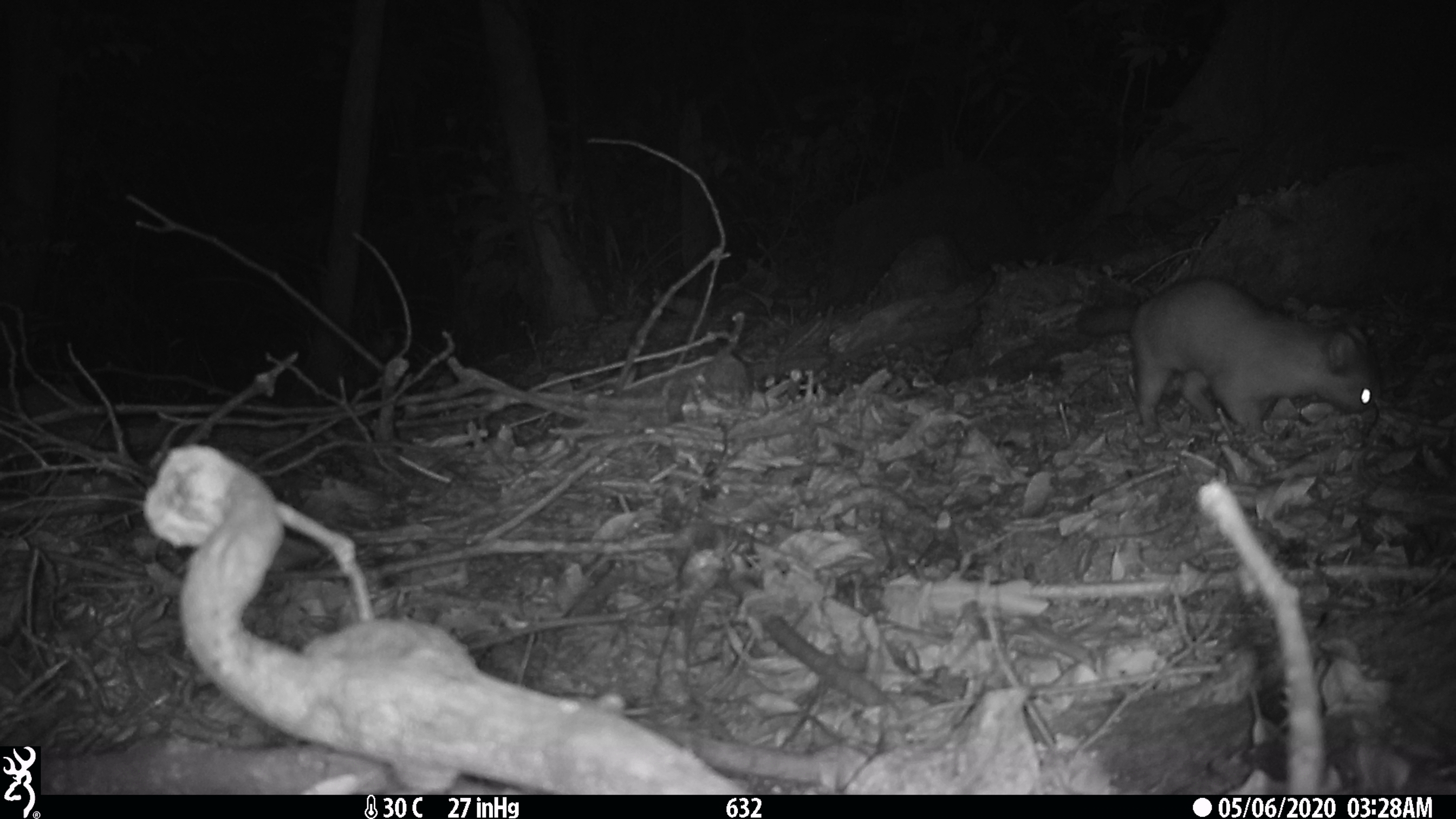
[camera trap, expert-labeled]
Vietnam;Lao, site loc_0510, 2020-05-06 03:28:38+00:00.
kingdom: Animalia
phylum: Chordata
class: Mammalia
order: Carnivora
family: Mustelidae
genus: Melogale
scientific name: Melogale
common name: ferret badger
Ferret badger (Melogale). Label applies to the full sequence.